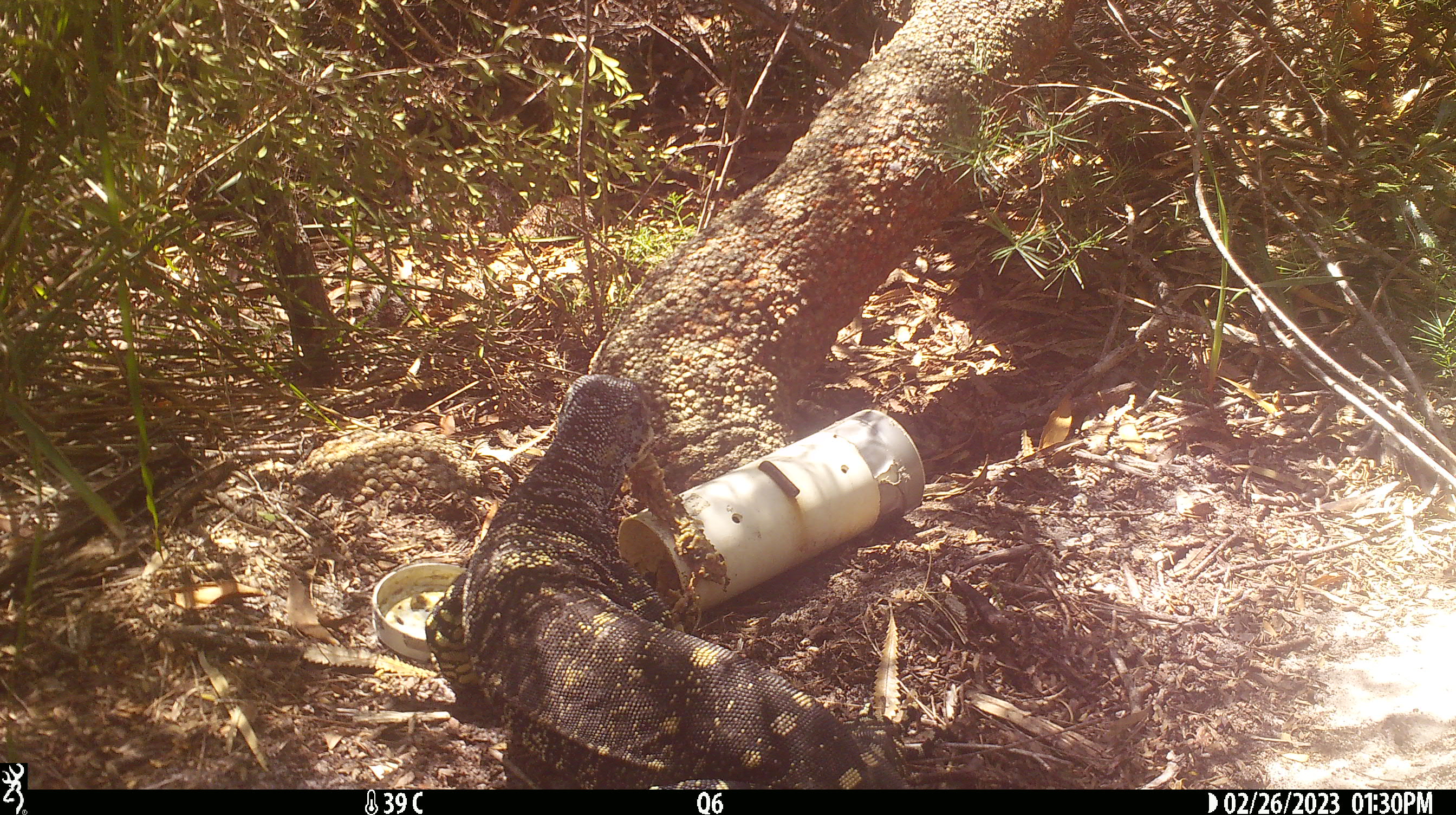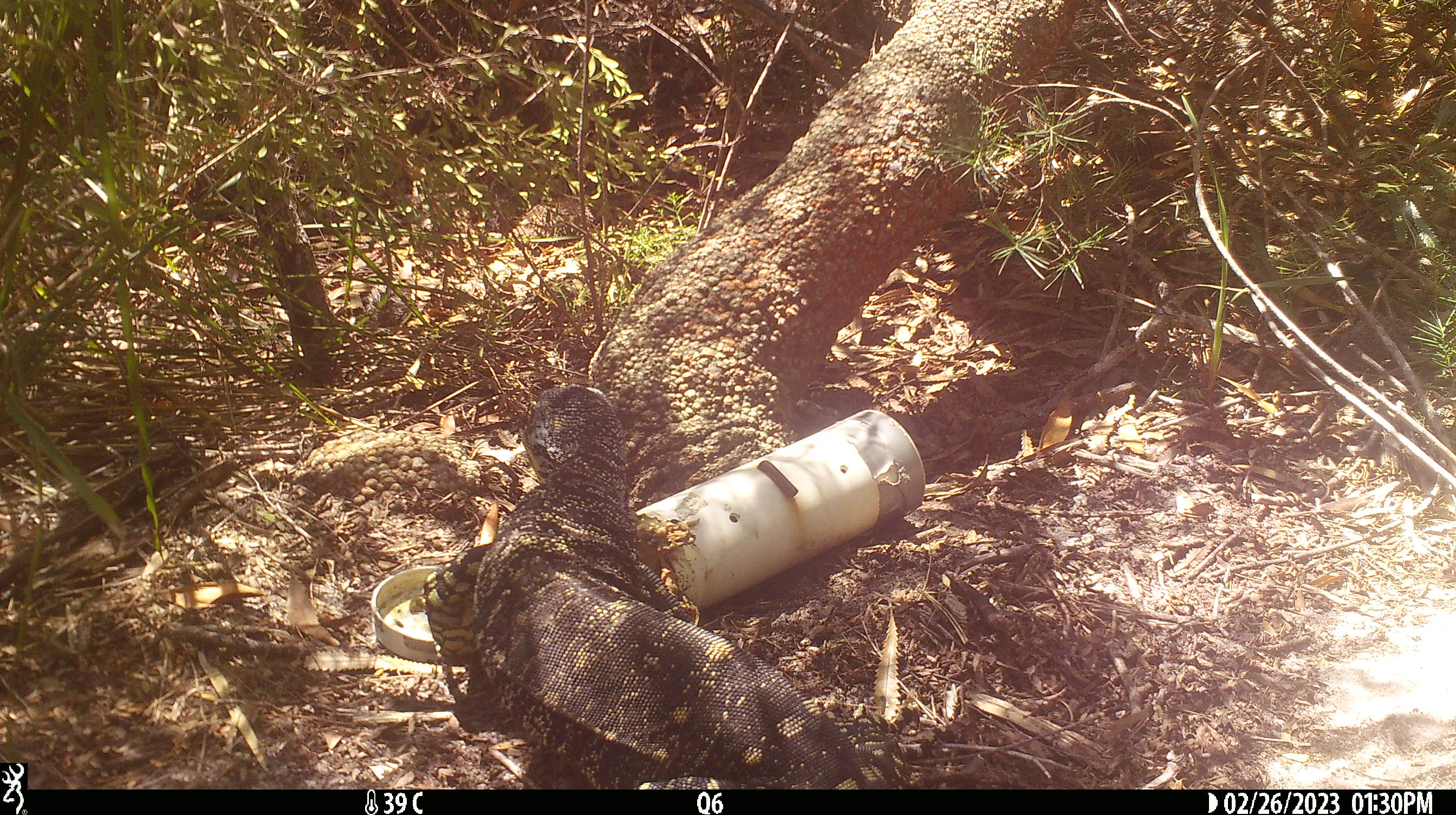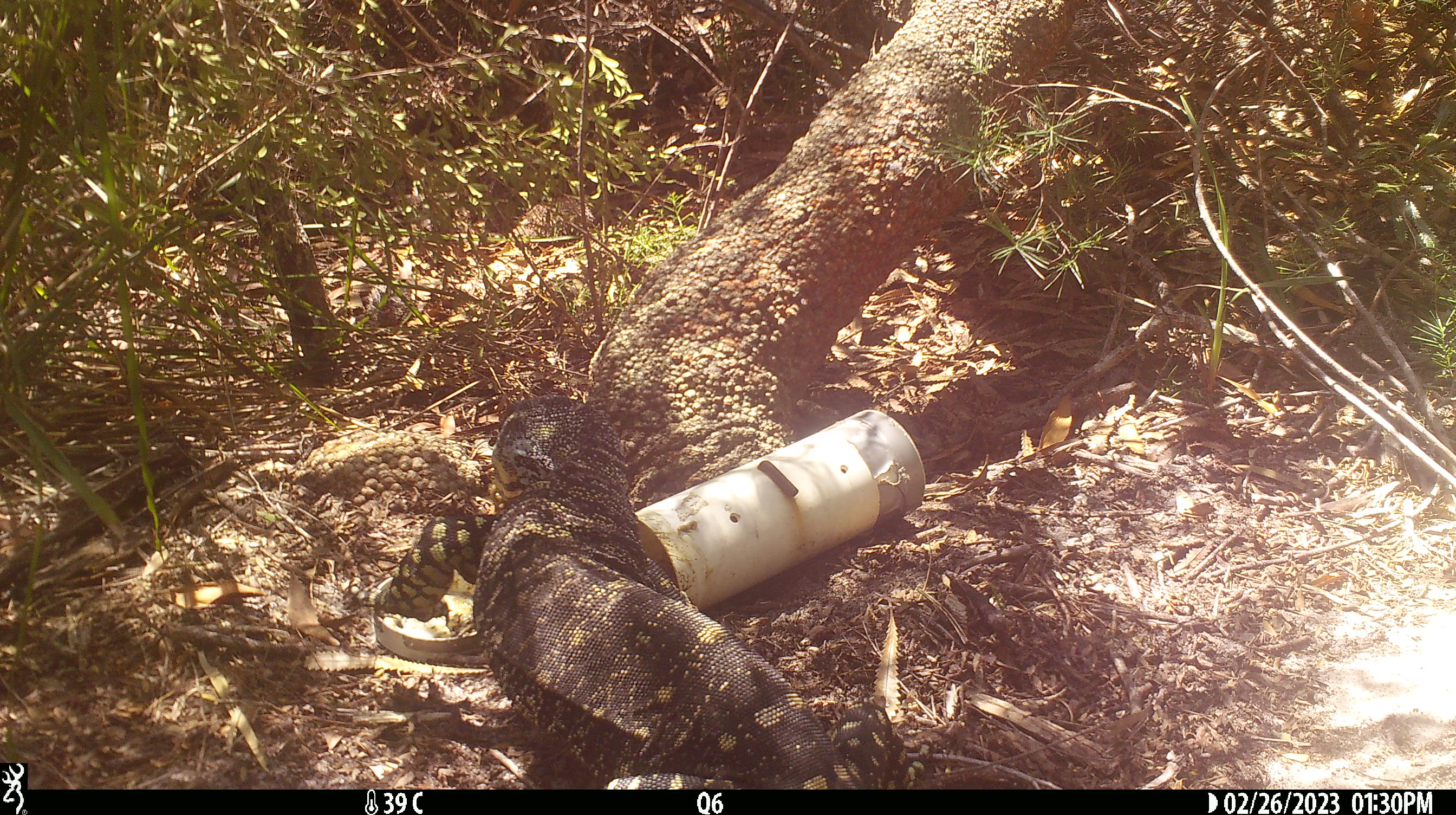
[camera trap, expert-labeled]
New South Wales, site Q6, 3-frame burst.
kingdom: Animalia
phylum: Chordata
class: Reptilia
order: Squamata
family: Varanidae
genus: Varanus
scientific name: Varanus varius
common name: lace monitor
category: goanna